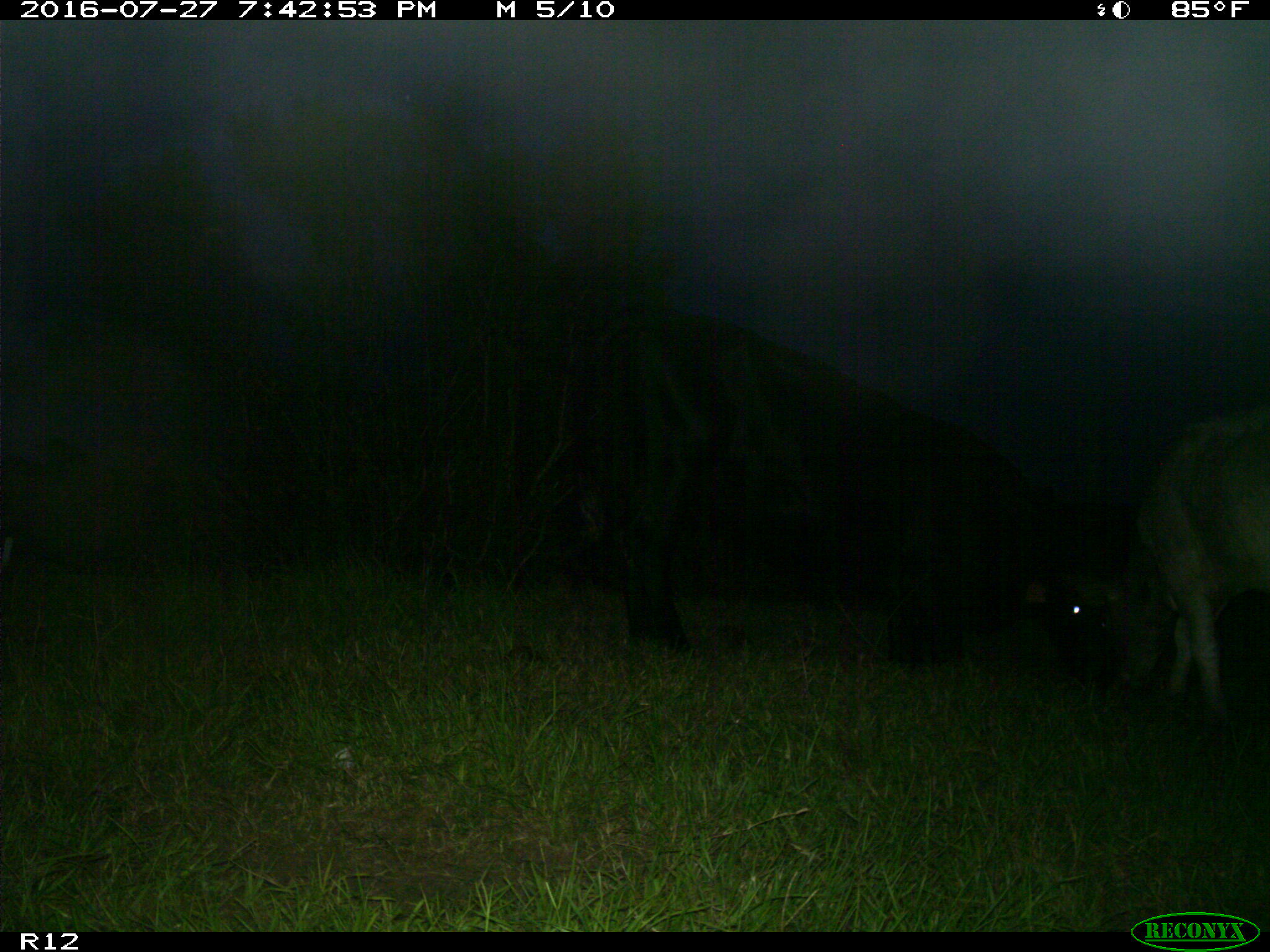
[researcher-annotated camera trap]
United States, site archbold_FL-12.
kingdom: Animalia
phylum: Chordata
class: Mammalia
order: Artiodactyla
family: Bovidae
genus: Bos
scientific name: Bos taurus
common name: domestic cow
Bos taurus (domestic cow).